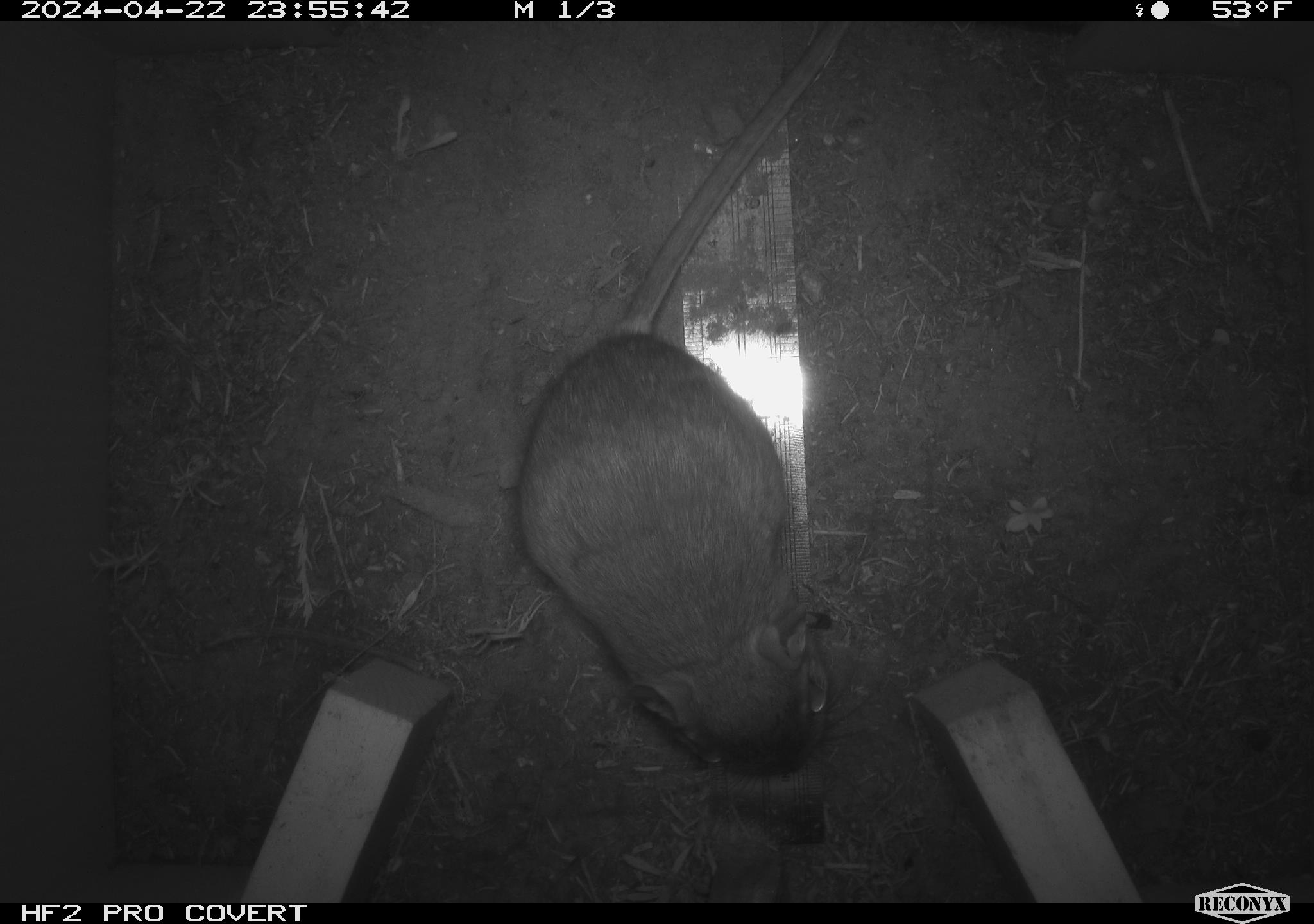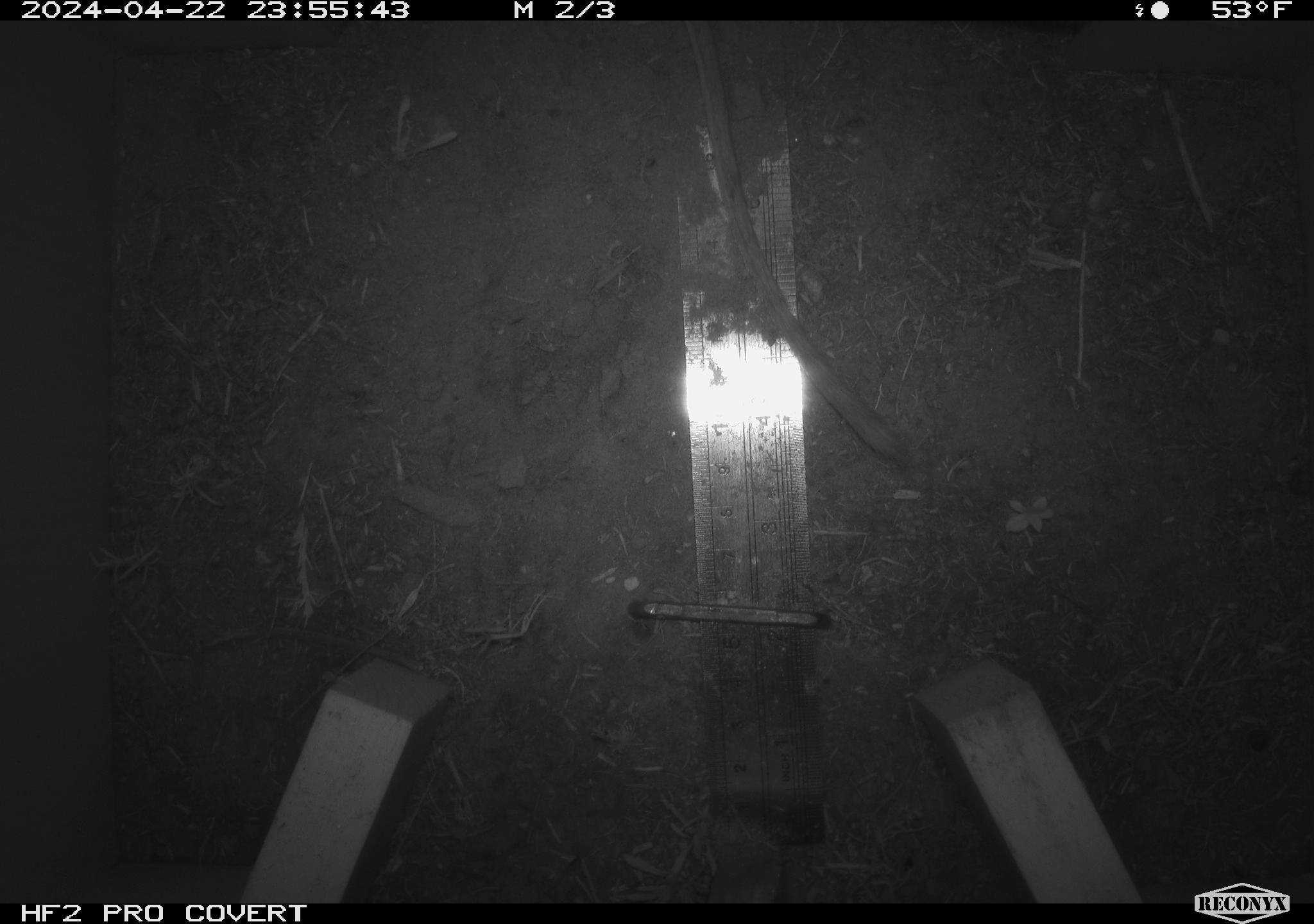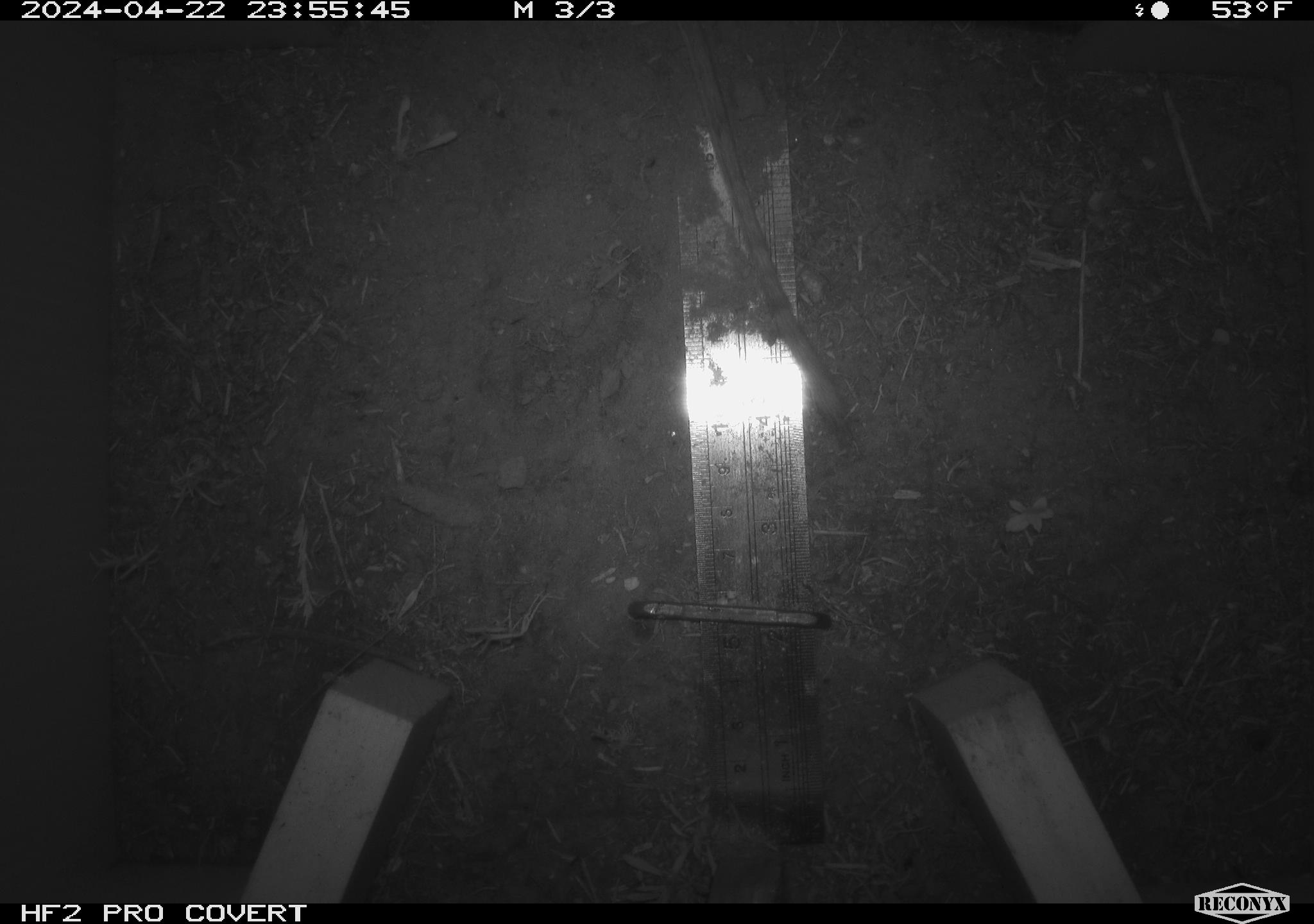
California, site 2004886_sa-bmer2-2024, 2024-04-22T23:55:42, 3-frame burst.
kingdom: Animalia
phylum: Chordata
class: Mammalia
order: Rodentia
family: Heteromyidae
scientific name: Heteromyidae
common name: kangaroo rats and pocket mice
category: heteromyidae family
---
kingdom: Animalia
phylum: Chordata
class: Mammalia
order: Rodentia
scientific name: Rodentia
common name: woodrat or rat or mouse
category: woodrat or rat or mouse species